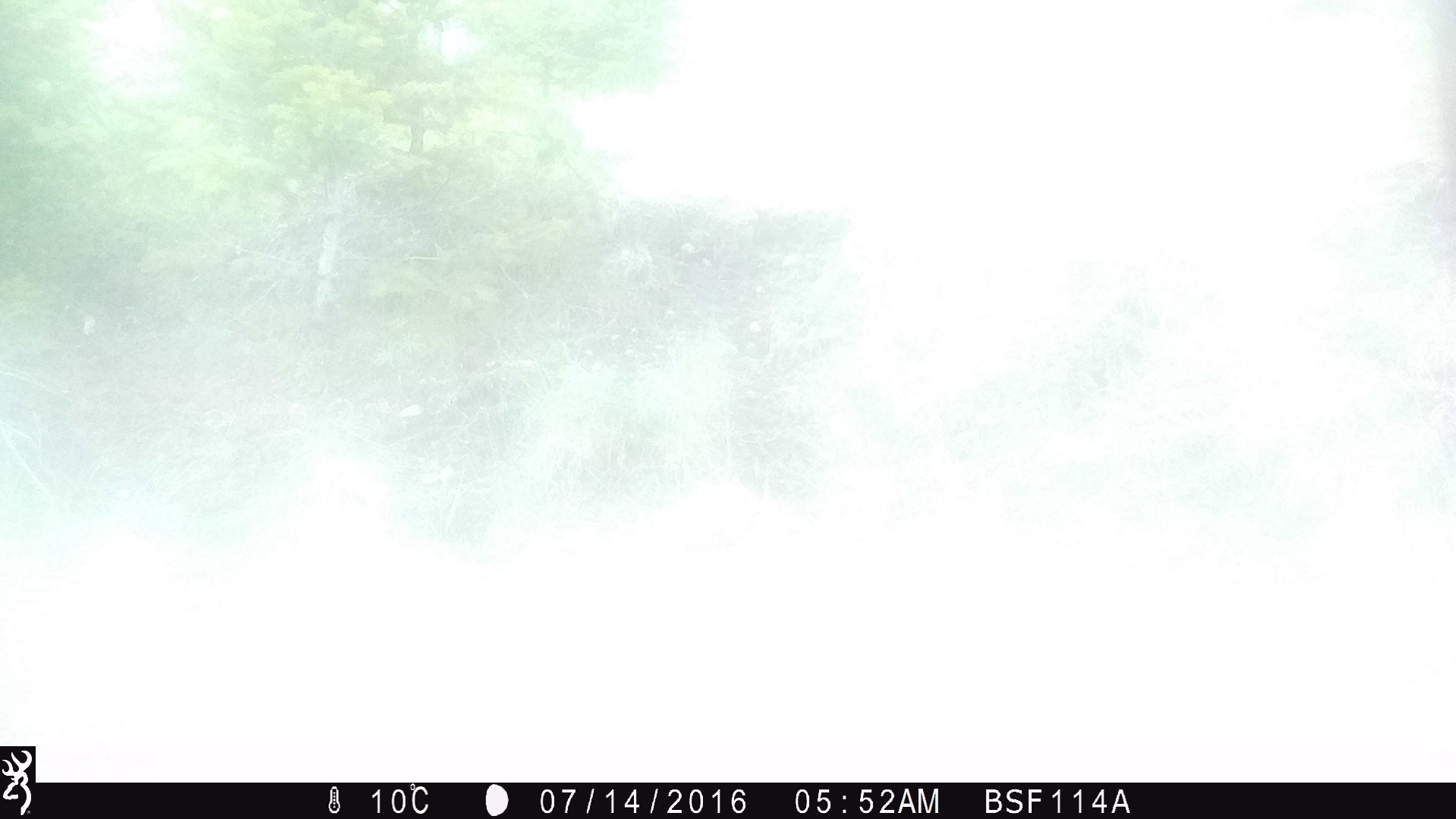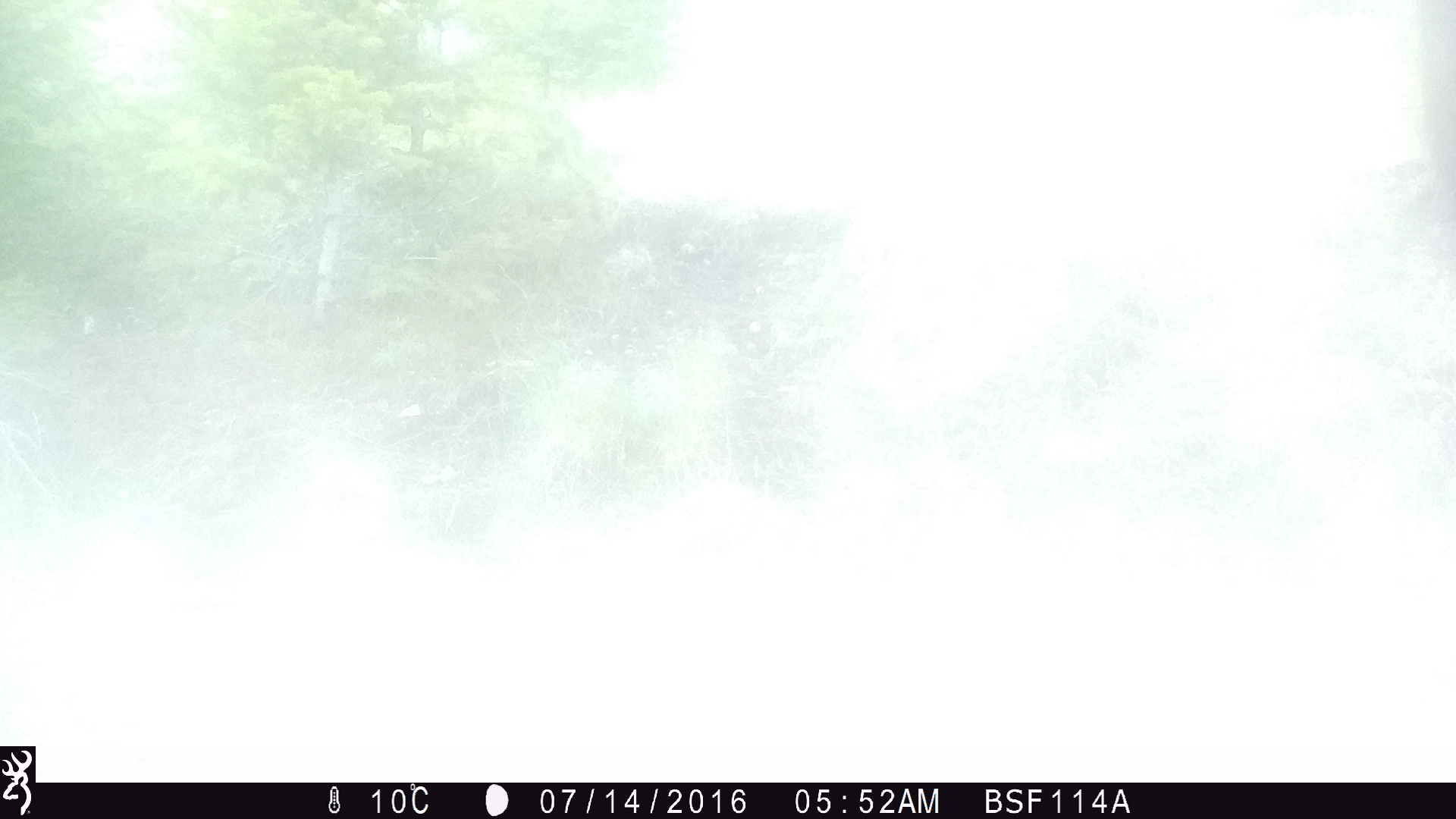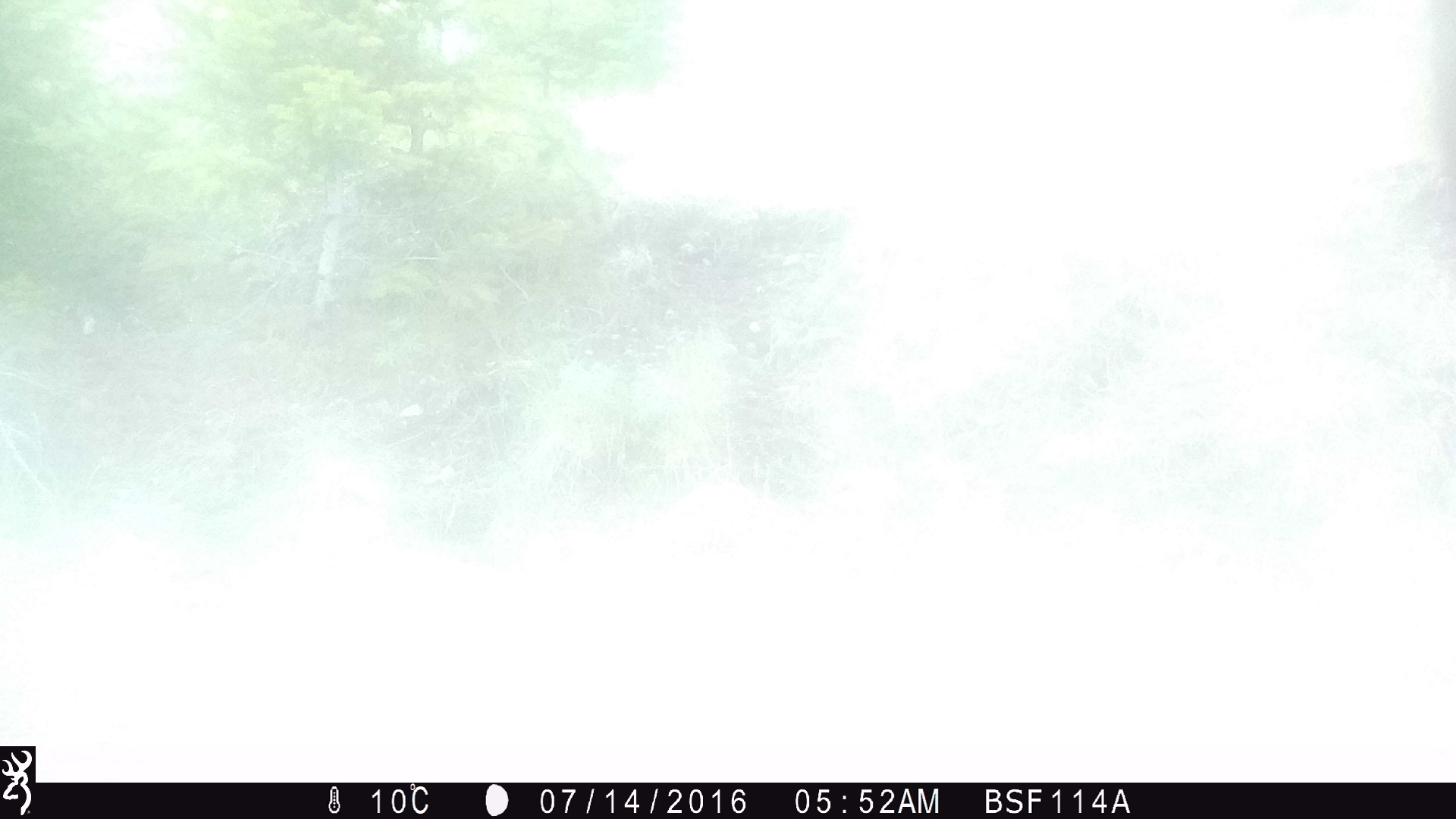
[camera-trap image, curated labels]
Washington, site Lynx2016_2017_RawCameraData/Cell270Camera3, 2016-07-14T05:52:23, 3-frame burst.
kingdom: Animalia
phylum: Chordata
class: Mammalia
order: Artiodactyla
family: Bovidae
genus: Bos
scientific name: Bos taurus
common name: domestic cattle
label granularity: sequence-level